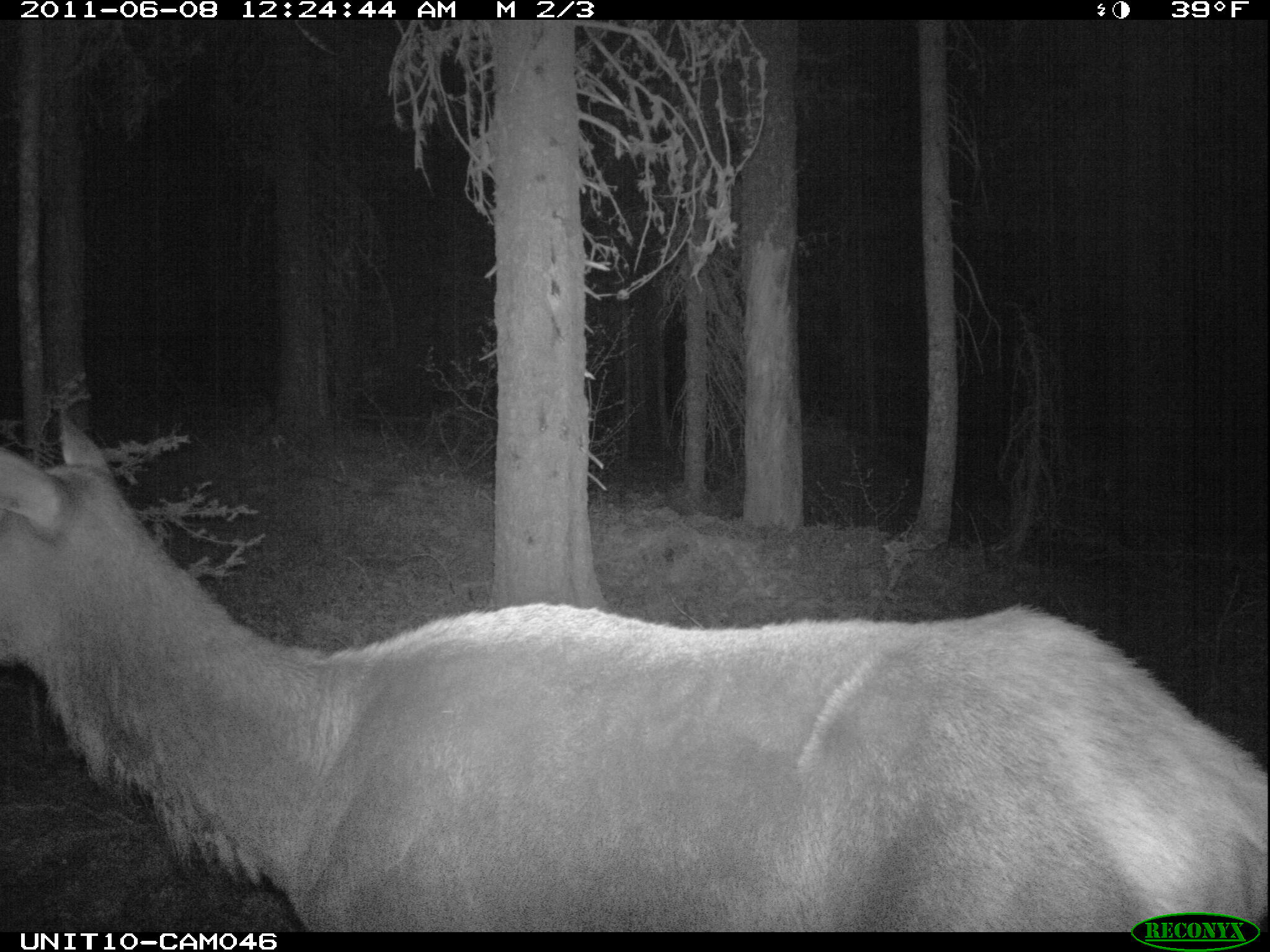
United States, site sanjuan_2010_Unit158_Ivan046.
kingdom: Animalia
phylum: Chordata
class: Mammalia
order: Artiodactyla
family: Cervidae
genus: Cervus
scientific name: Cervus elaphus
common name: red deer